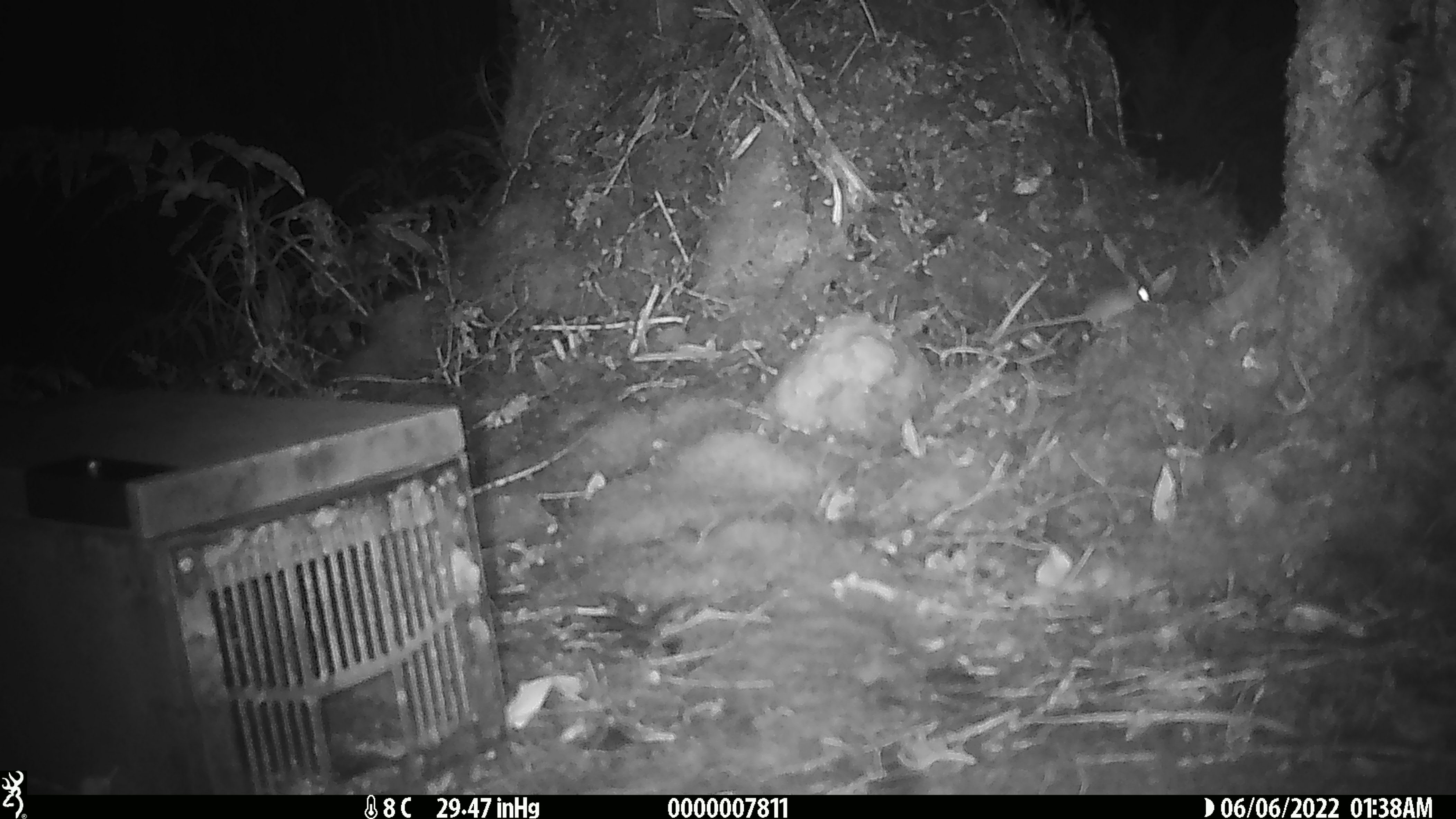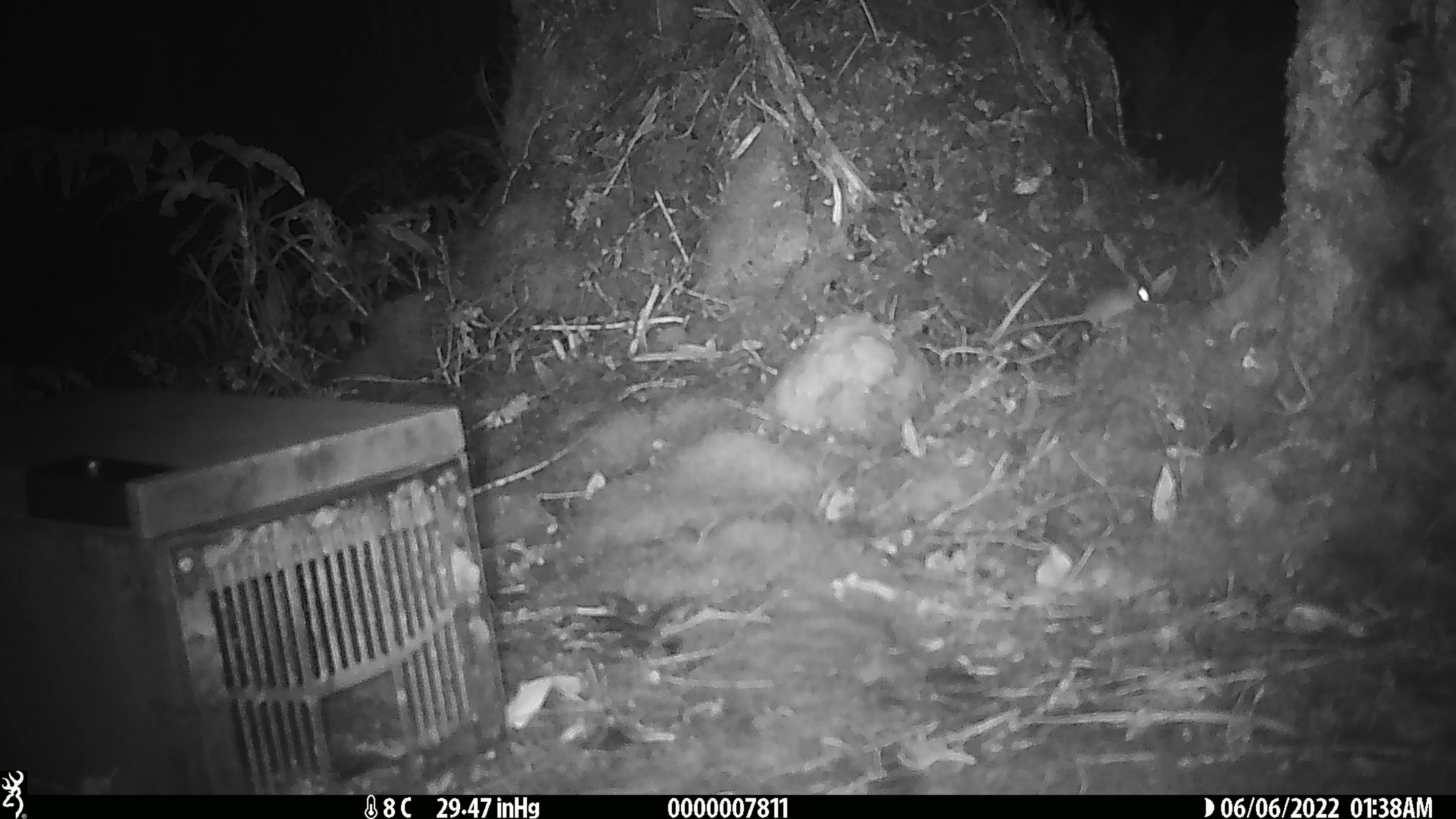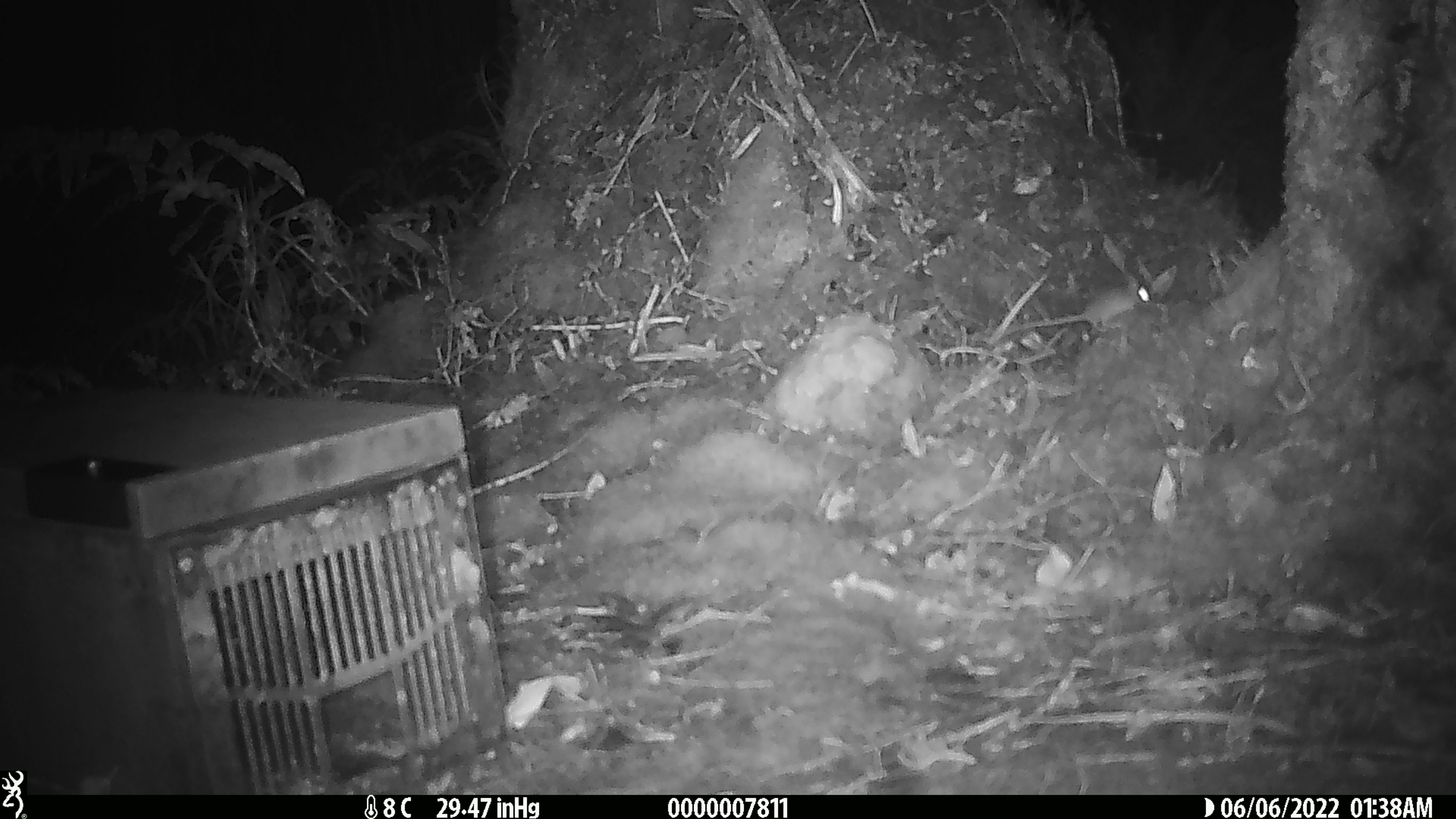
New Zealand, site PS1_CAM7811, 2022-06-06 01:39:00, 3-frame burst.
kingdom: Animalia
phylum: Chordata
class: Mammalia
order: Rodentia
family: Muridae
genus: Mus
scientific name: Mus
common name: mouse